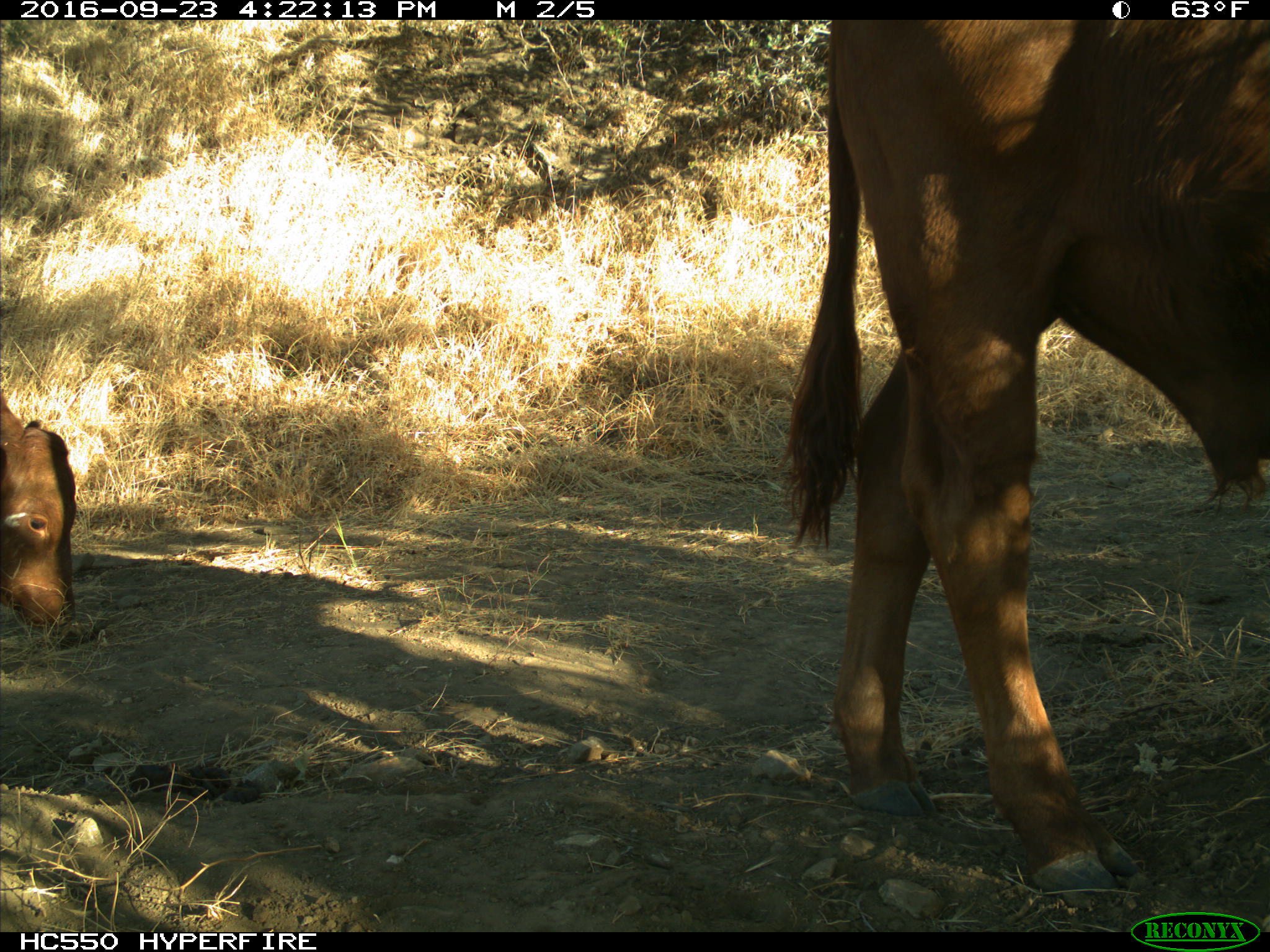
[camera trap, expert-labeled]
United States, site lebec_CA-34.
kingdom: Animalia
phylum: Chordata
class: Mammalia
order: Artiodactyla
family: Bovidae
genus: Bos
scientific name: Bos taurus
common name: domestic cow